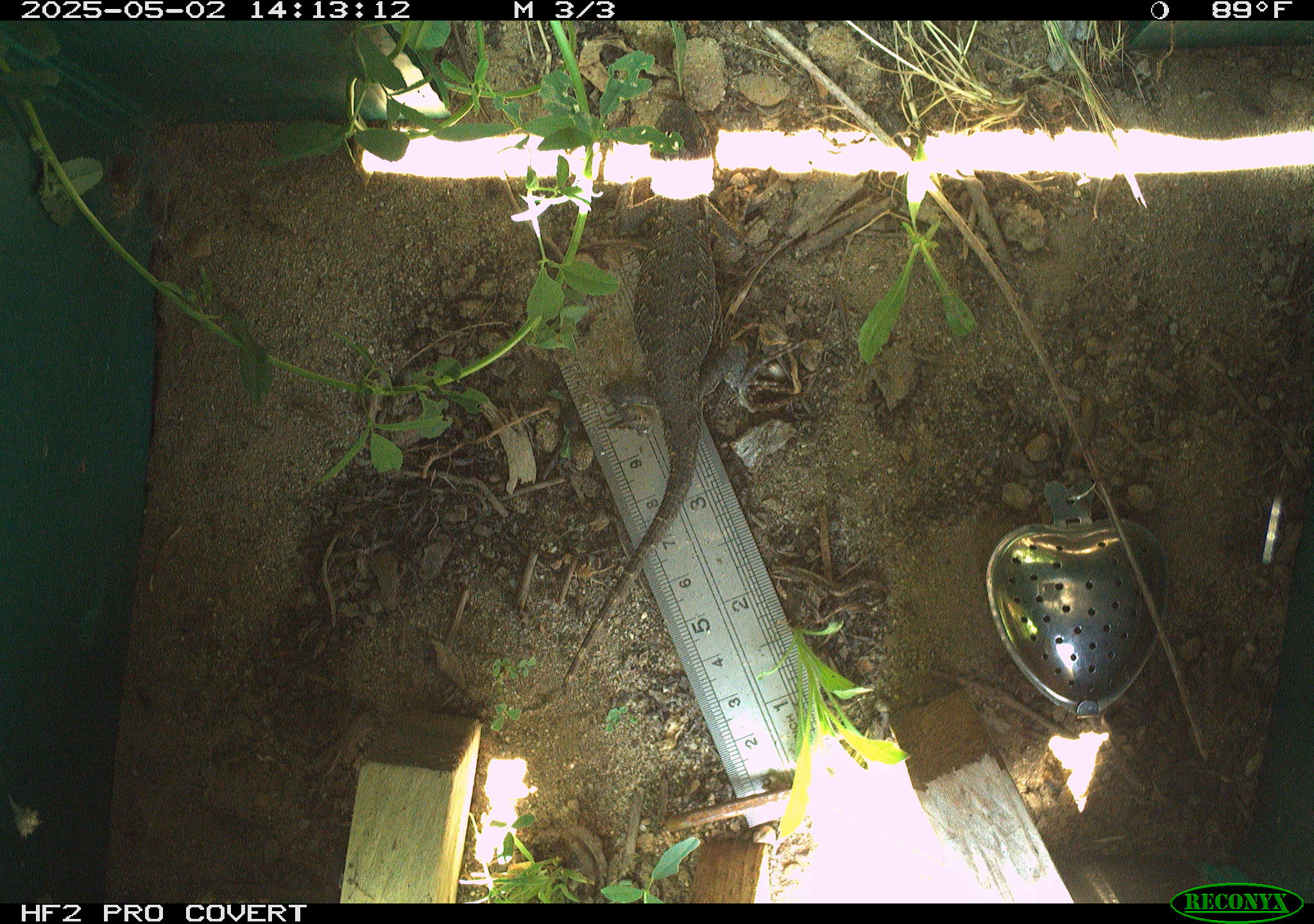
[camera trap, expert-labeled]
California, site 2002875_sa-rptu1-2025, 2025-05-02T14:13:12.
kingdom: Animalia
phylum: Chordata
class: Reptilia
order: Squamata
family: Phrynosomatidae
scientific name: Phrynosomatidae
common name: north american spiny lizards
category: sceloporus/uta species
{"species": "sceloporus/uta species (north american spiny lizards) (Phrynosomatidae)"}